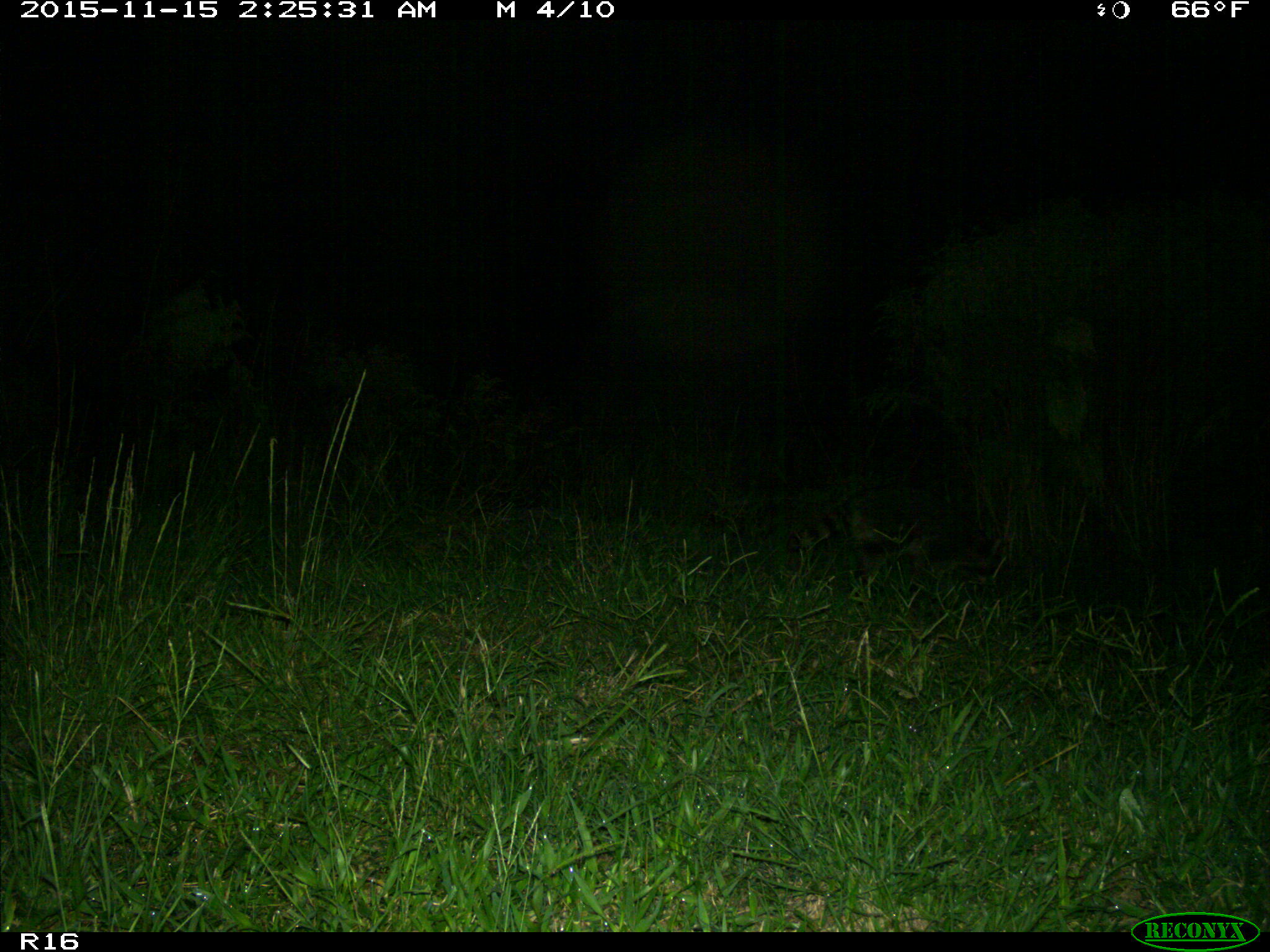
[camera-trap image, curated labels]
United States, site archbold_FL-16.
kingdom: Animalia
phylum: Chordata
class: Mammalia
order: Carnivora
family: Procyonidae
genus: Procyon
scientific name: Procyon lotor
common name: common raccoon